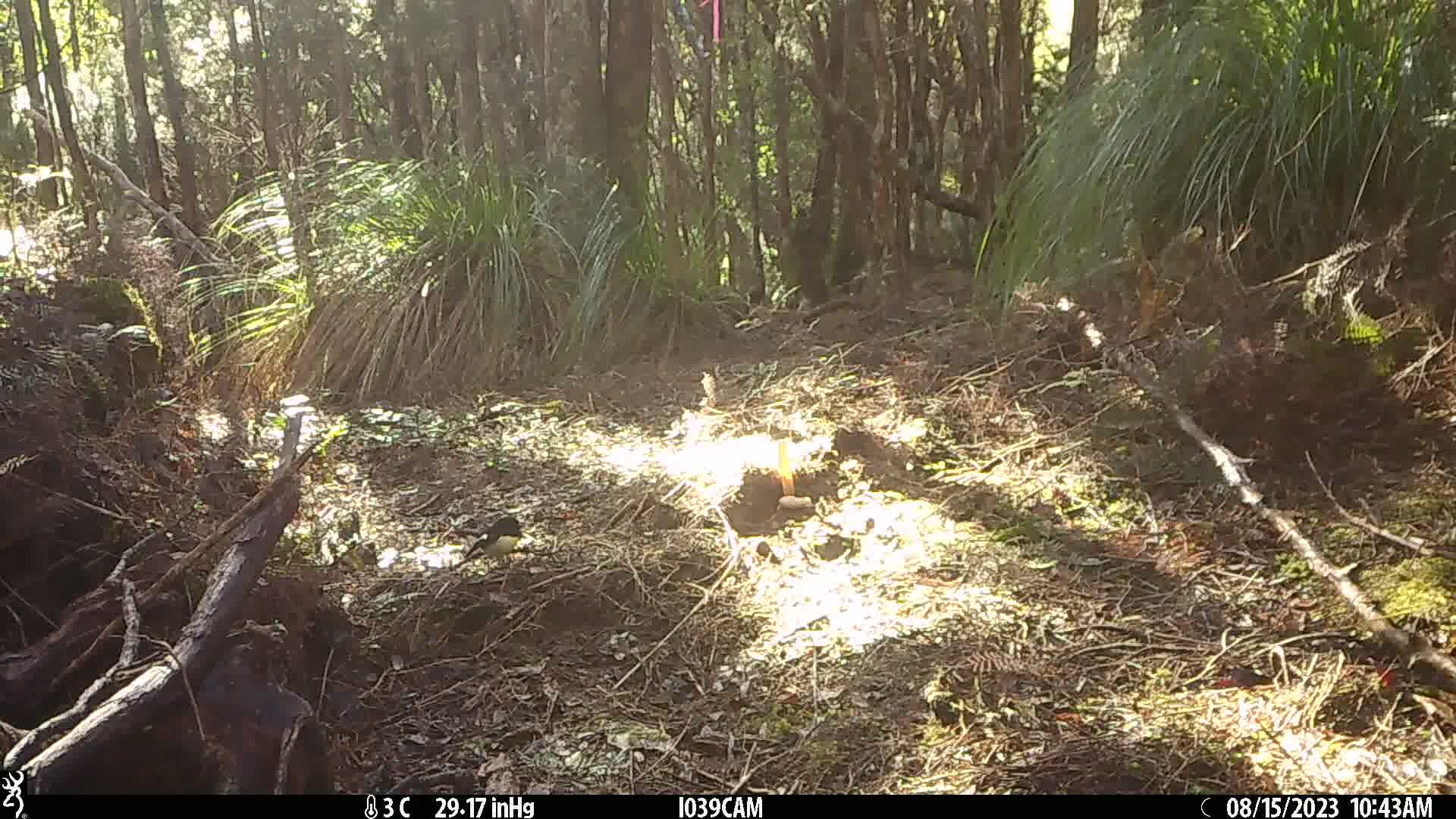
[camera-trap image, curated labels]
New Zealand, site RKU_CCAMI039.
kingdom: Animalia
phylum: Chordata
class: Aves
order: Passeriformes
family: Petroicidae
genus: Petroica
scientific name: Petroica macrocephala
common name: tomtit